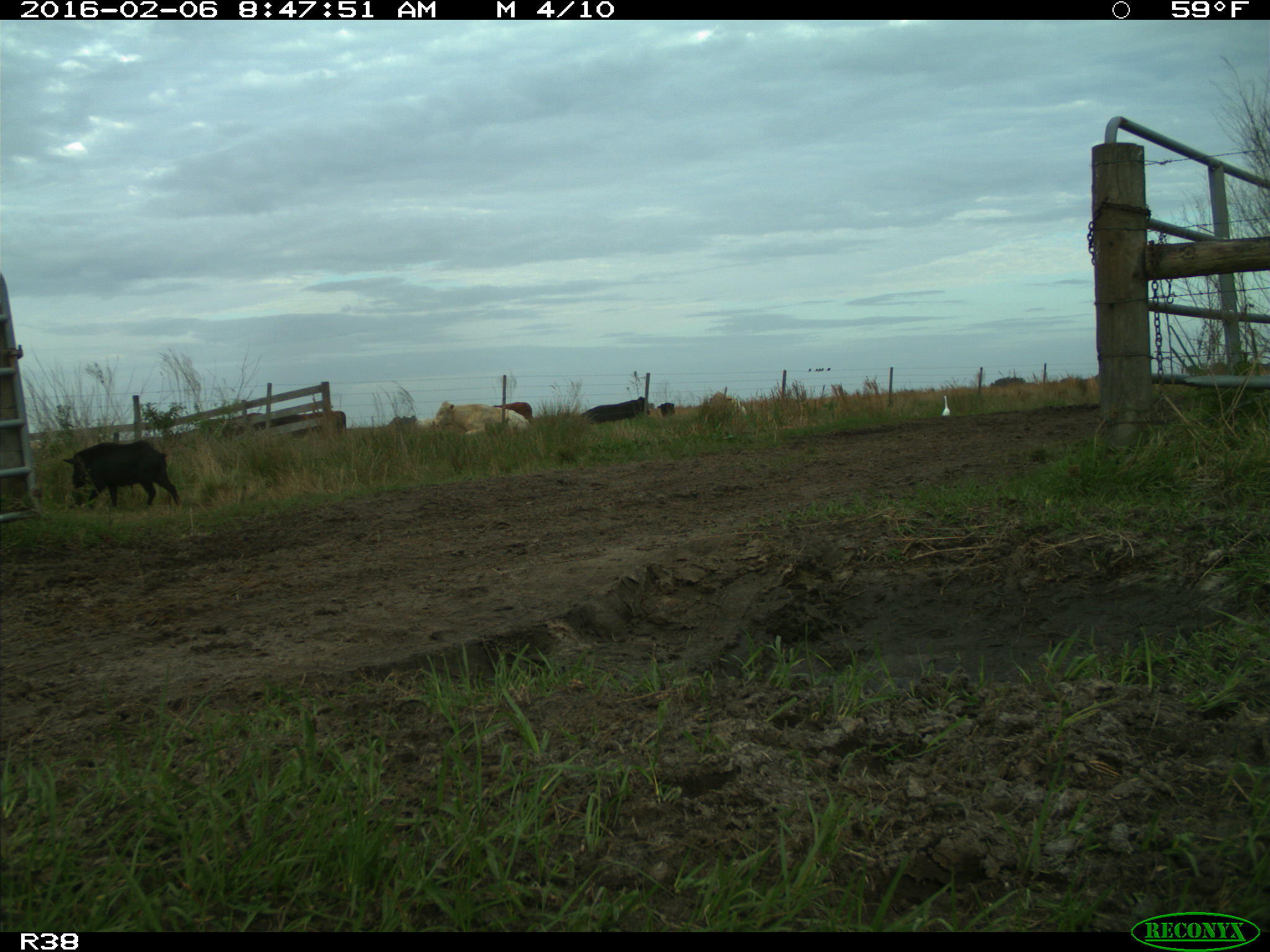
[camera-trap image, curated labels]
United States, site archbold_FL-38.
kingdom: Animalia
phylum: Chordata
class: Mammalia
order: Artiodactyla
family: Suidae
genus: Sus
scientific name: Sus scrofa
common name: wild boar